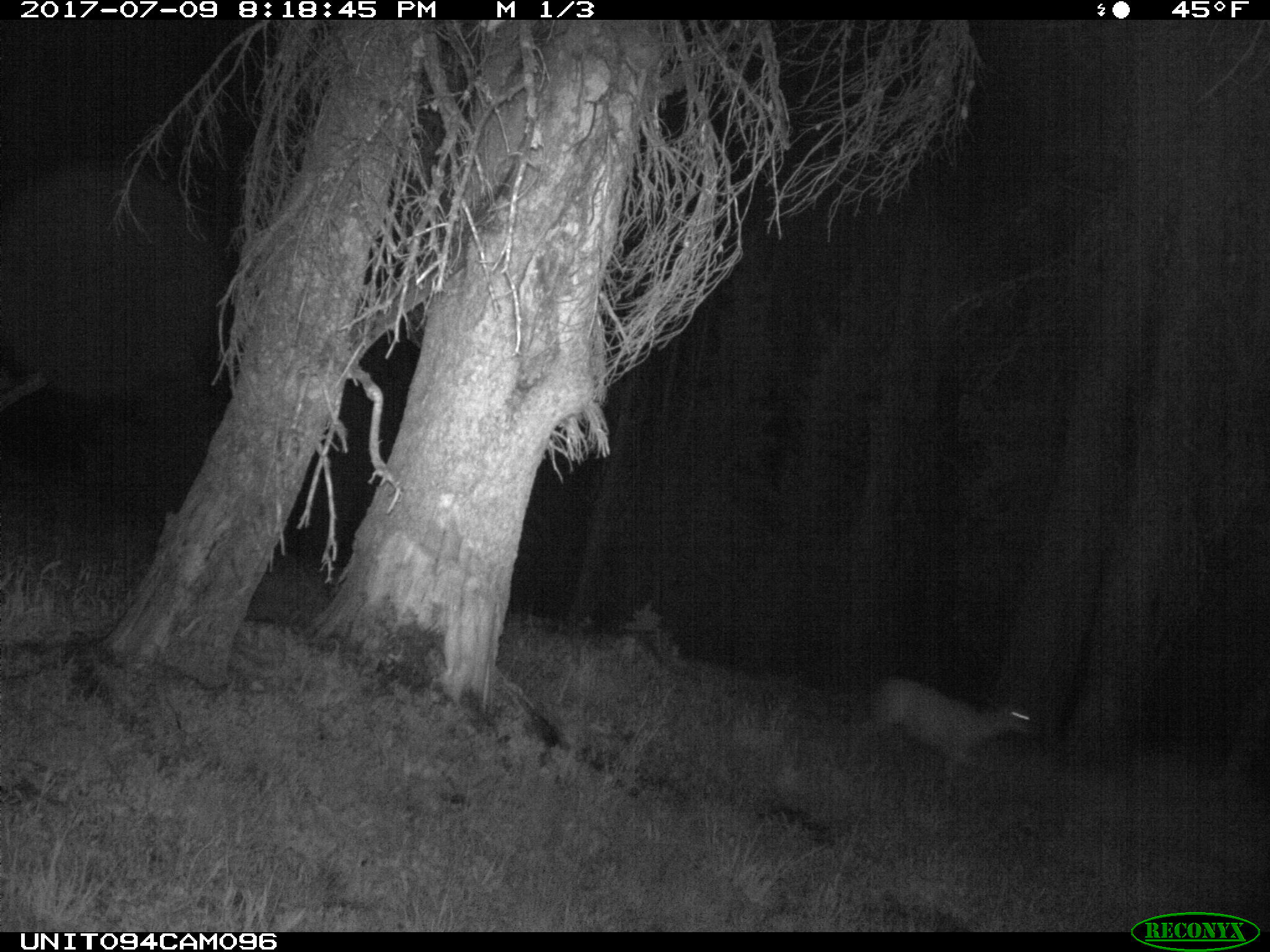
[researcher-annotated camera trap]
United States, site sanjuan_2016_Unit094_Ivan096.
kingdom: Animalia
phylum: Chordata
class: Mammalia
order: Artiodactyla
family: Cervidae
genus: Odocoileus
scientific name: Odocoileus hemionus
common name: mule deer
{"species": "Odocoileus hemionus (mule deer)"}